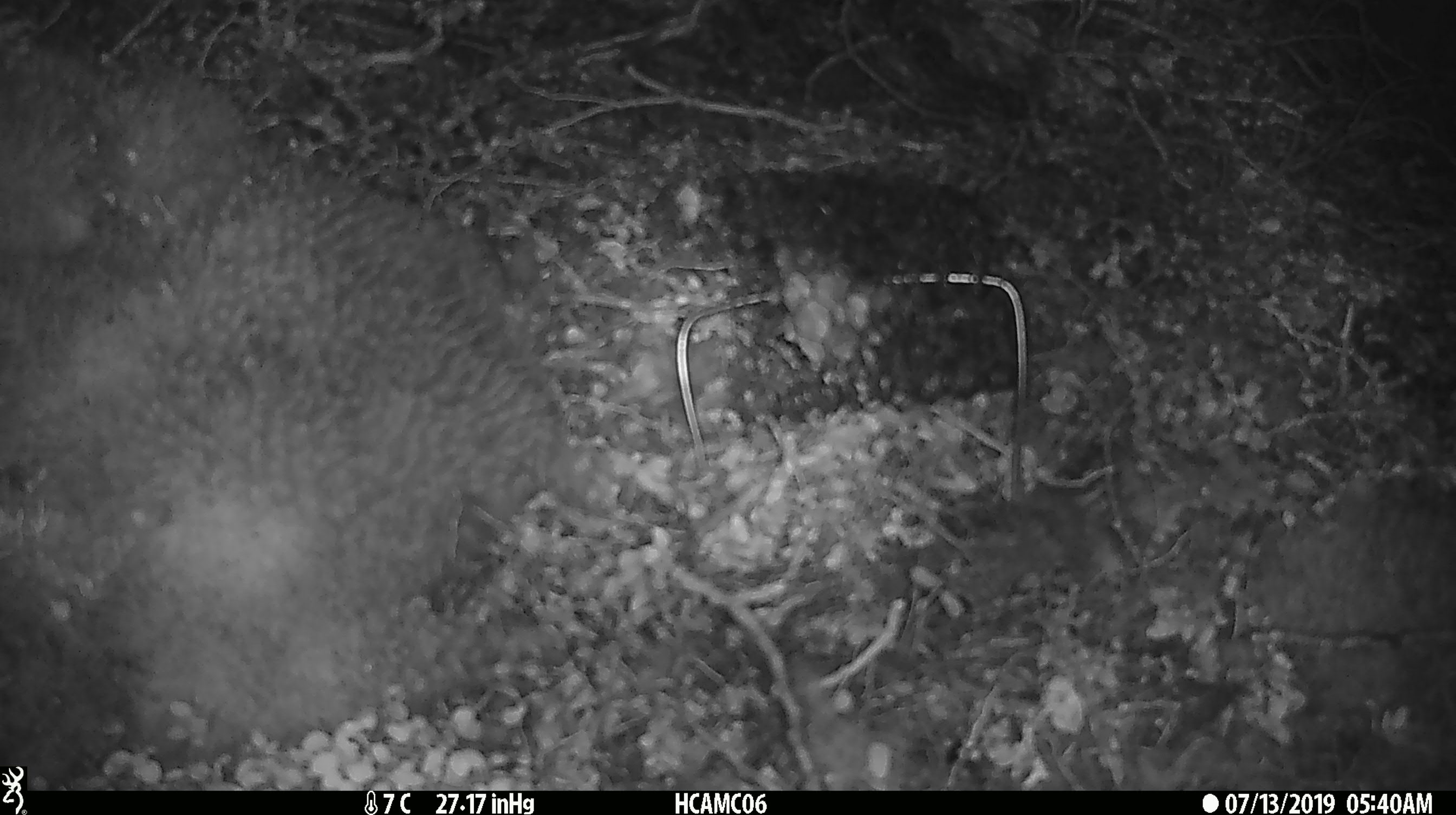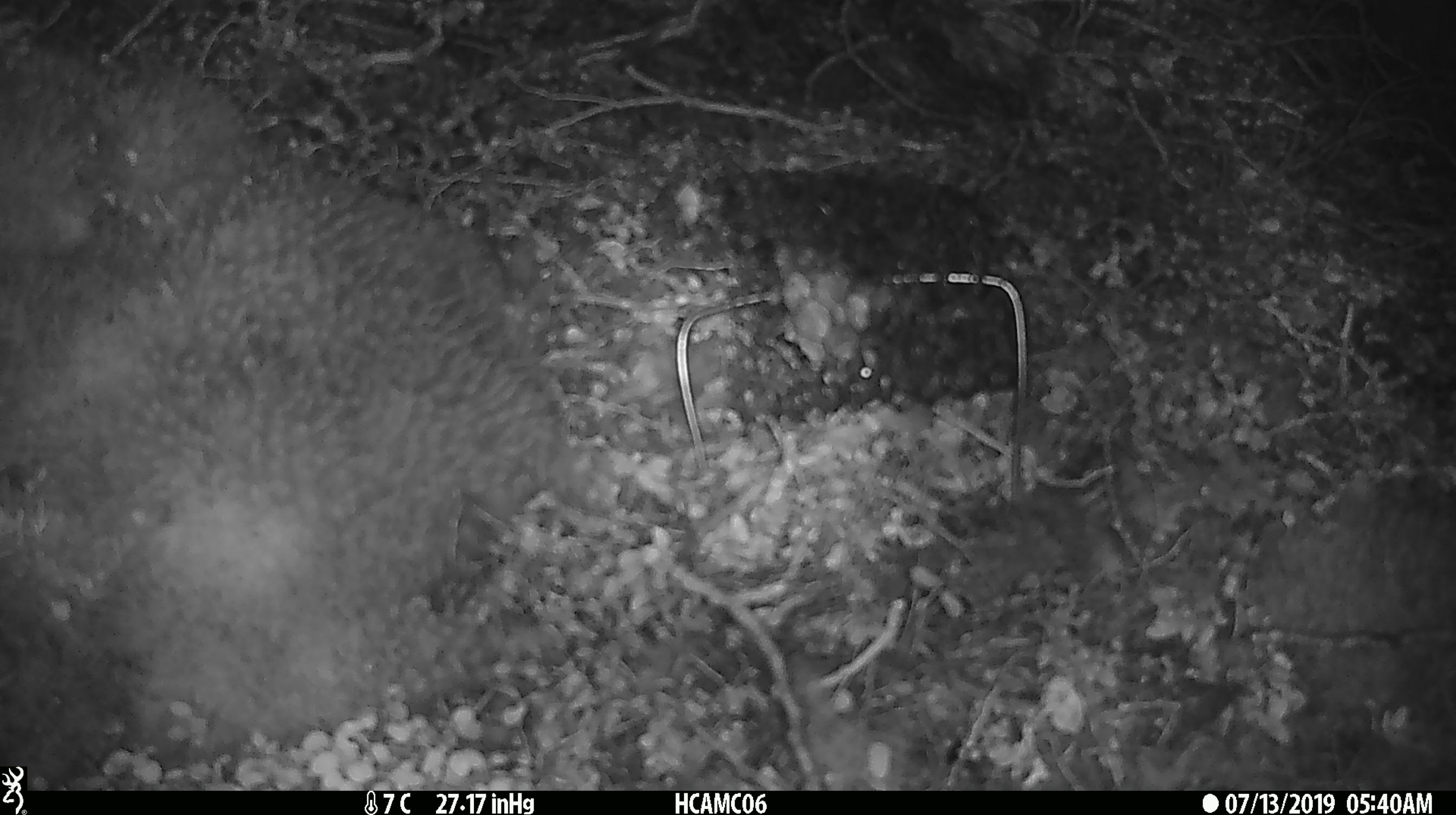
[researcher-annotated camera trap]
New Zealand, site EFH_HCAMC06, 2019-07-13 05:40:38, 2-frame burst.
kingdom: Animalia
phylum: Chordata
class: Mammalia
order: Rodentia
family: Muridae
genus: Mus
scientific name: Mus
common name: mouse